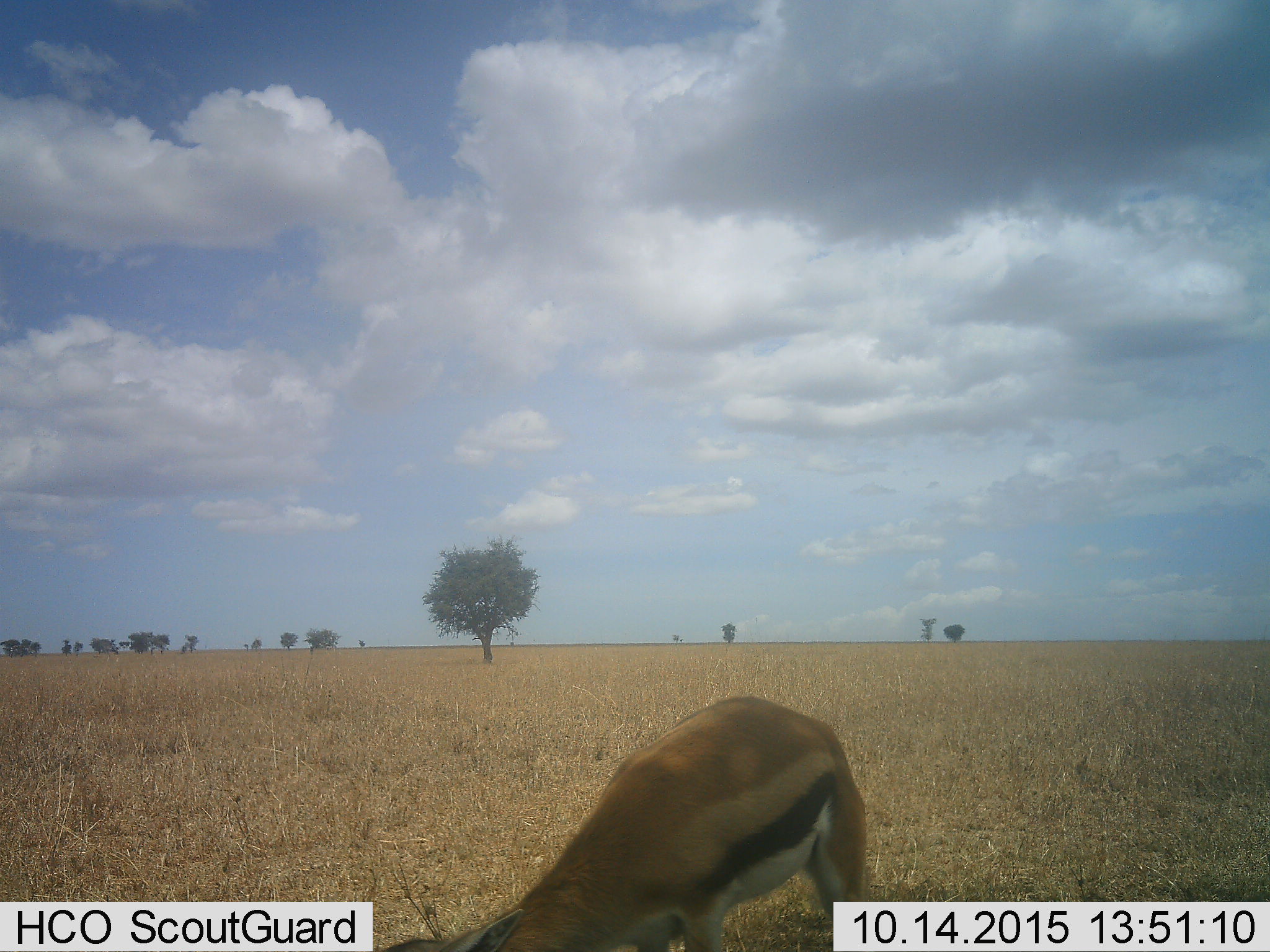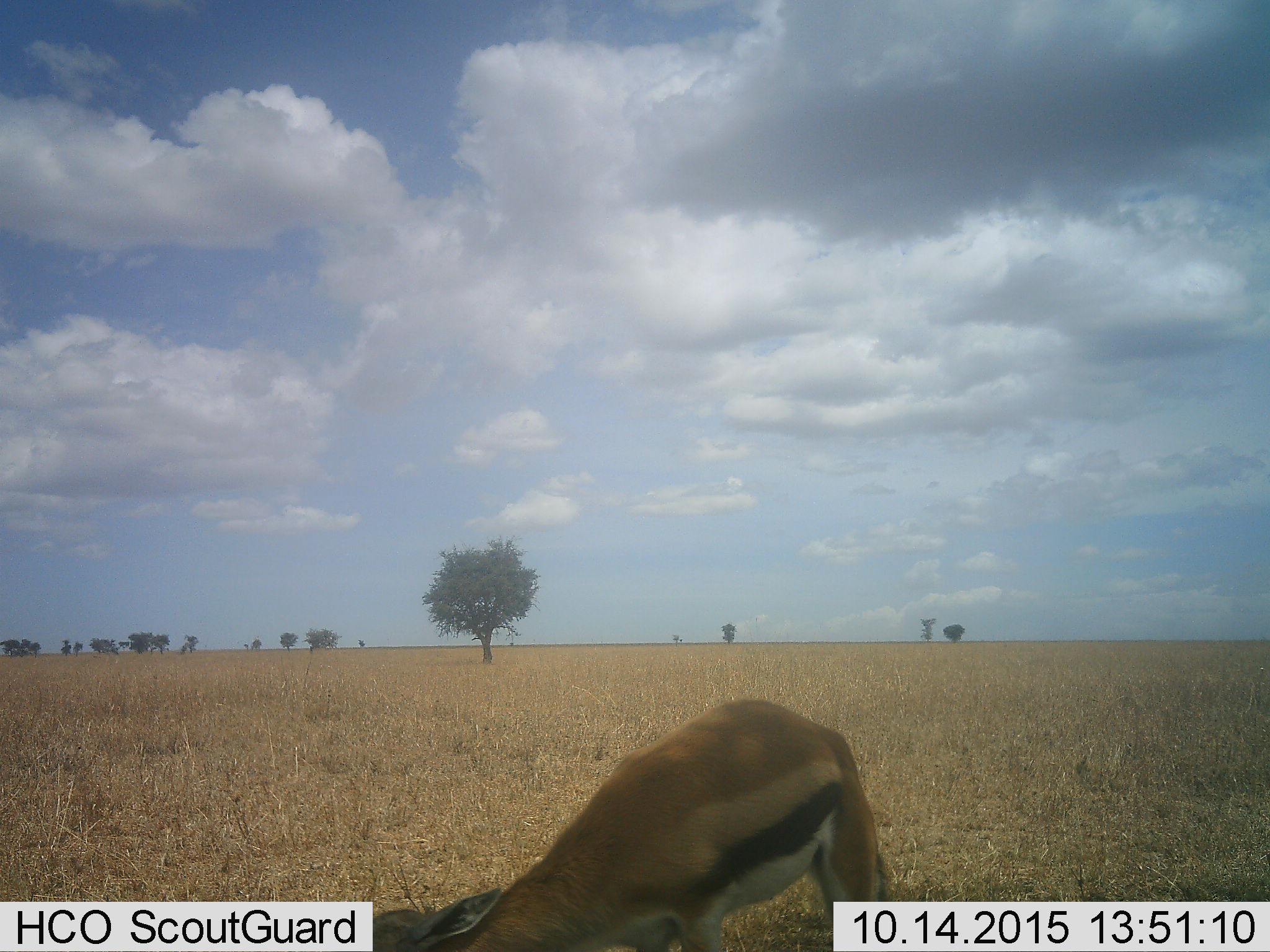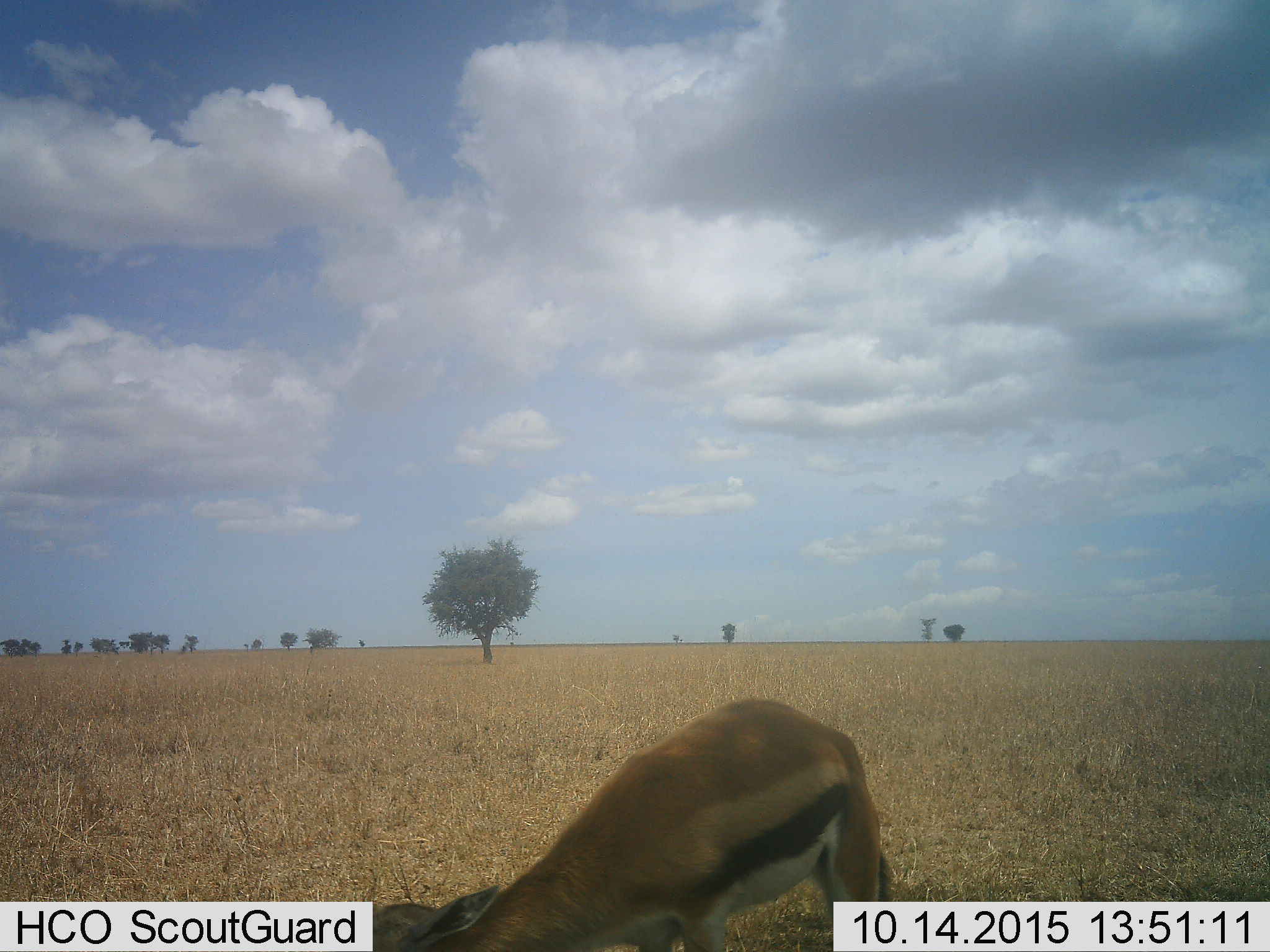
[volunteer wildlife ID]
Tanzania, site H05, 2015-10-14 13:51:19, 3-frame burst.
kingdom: Animalia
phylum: Chordata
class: Mammalia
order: Artiodactyla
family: Bovidae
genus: Eudorcas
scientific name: Eudorcas thomsonii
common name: thomson's gazelle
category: gazellethomsons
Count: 1.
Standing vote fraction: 22%.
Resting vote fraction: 0%.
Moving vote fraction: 11%.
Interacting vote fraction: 0%.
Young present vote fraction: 11%.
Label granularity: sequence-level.